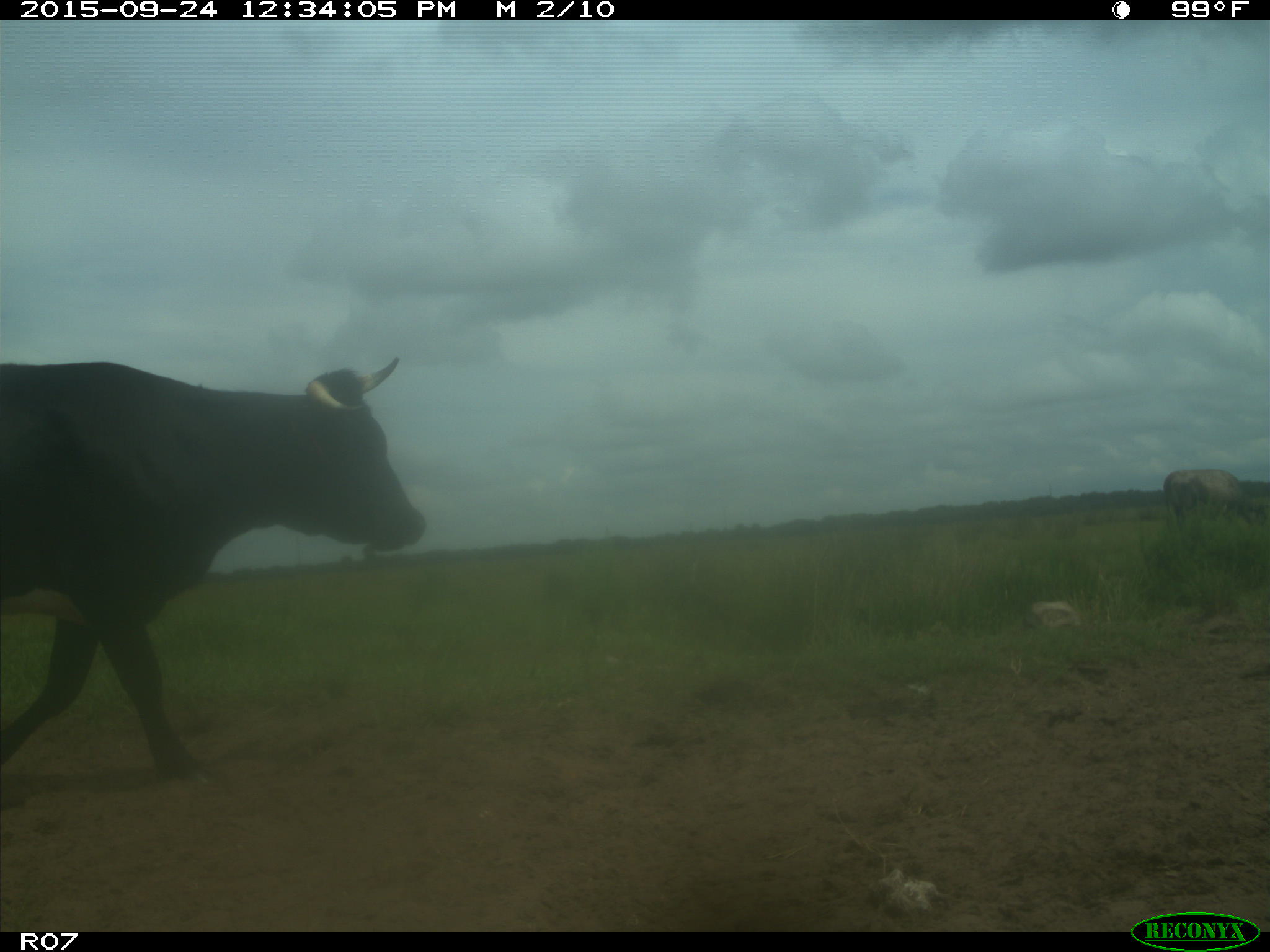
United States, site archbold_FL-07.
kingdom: Animalia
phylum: Chordata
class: Mammalia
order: Artiodactyla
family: Bovidae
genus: Bos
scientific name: Bos taurus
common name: domestic cow